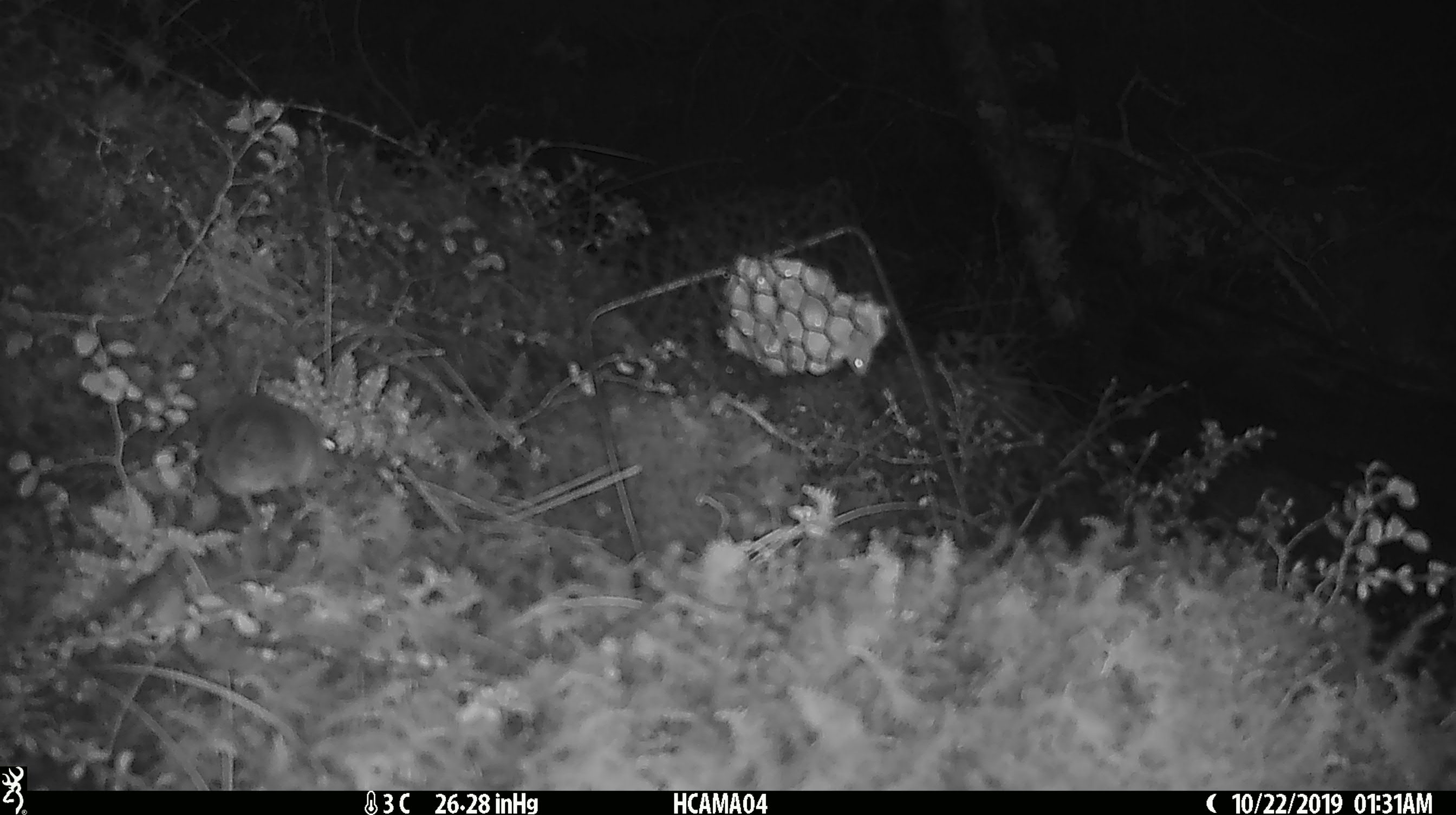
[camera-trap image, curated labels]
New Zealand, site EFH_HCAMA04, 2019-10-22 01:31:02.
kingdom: Animalia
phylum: Chordata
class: Mammalia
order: Rodentia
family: Muridae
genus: Mus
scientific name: Mus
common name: mouse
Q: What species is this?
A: Mouse (Mus).